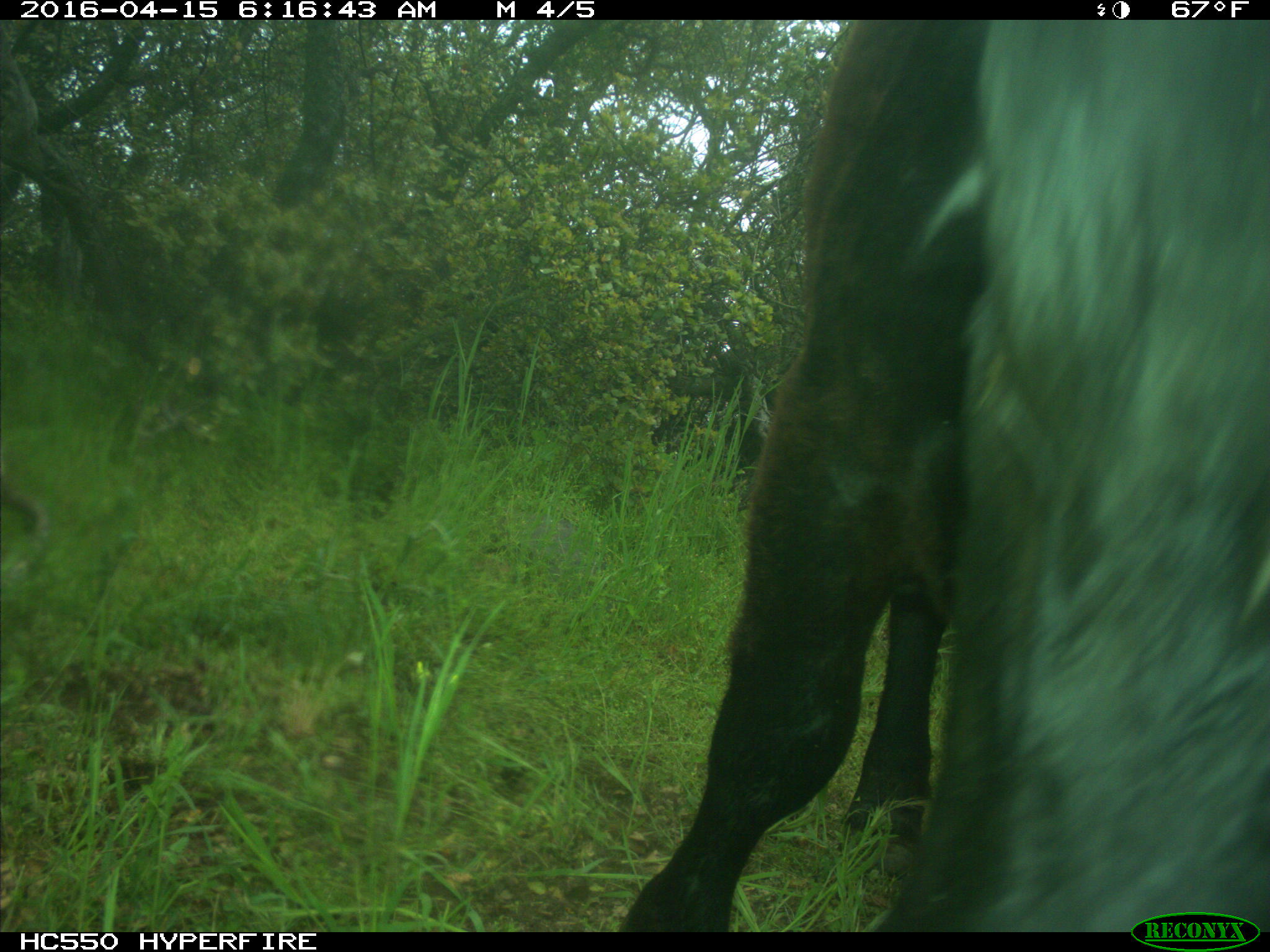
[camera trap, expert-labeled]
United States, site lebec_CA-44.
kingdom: Animalia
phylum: Chordata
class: Mammalia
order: Artiodactyla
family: Bovidae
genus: Bos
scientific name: Bos taurus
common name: domestic cow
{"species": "Bos taurus (domestic cow)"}